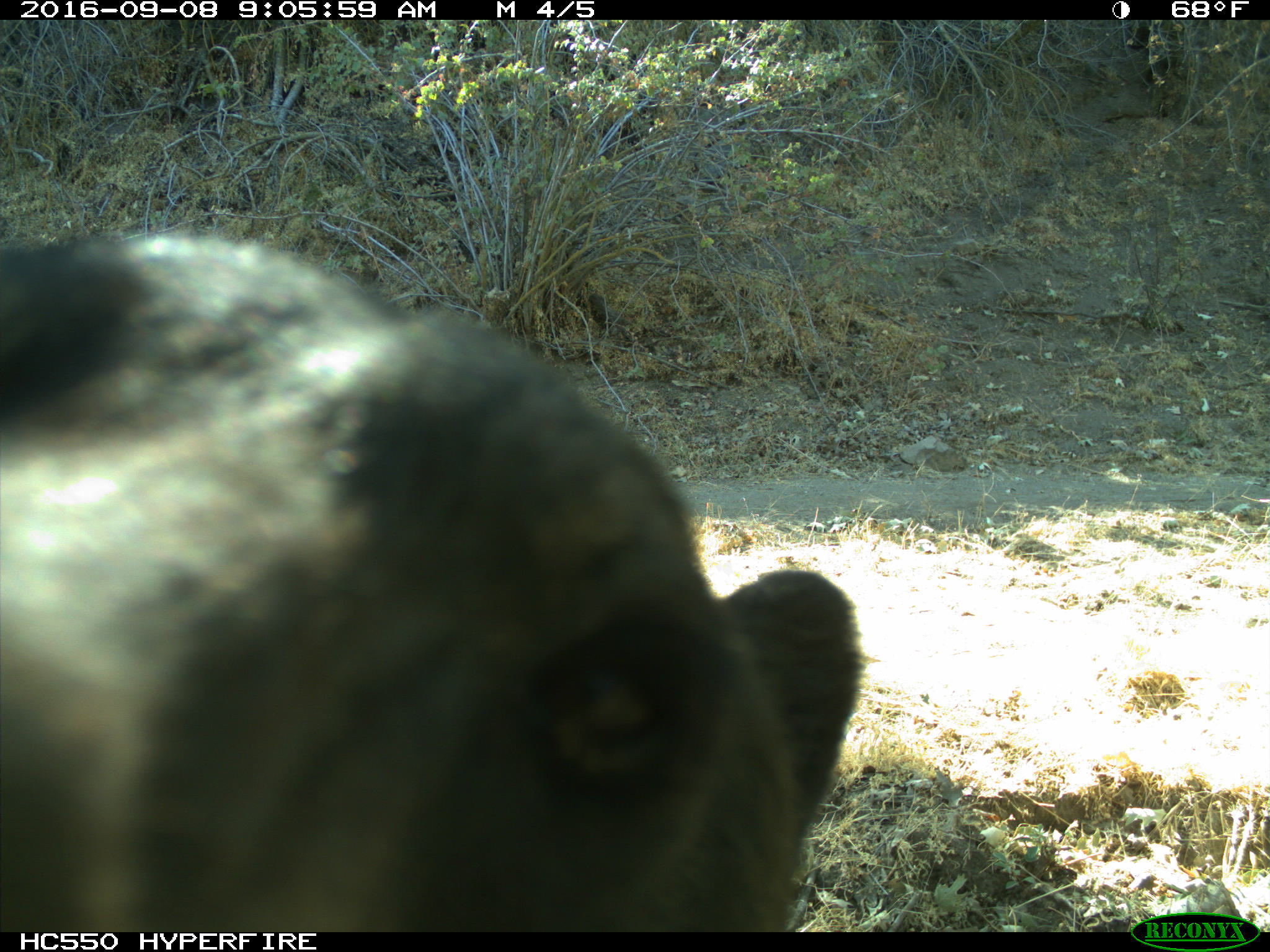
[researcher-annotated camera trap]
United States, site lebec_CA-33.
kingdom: Animalia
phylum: Chordata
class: Mammalia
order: Carnivora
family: Ursidae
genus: Ursus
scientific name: Ursus americanus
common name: american black bear